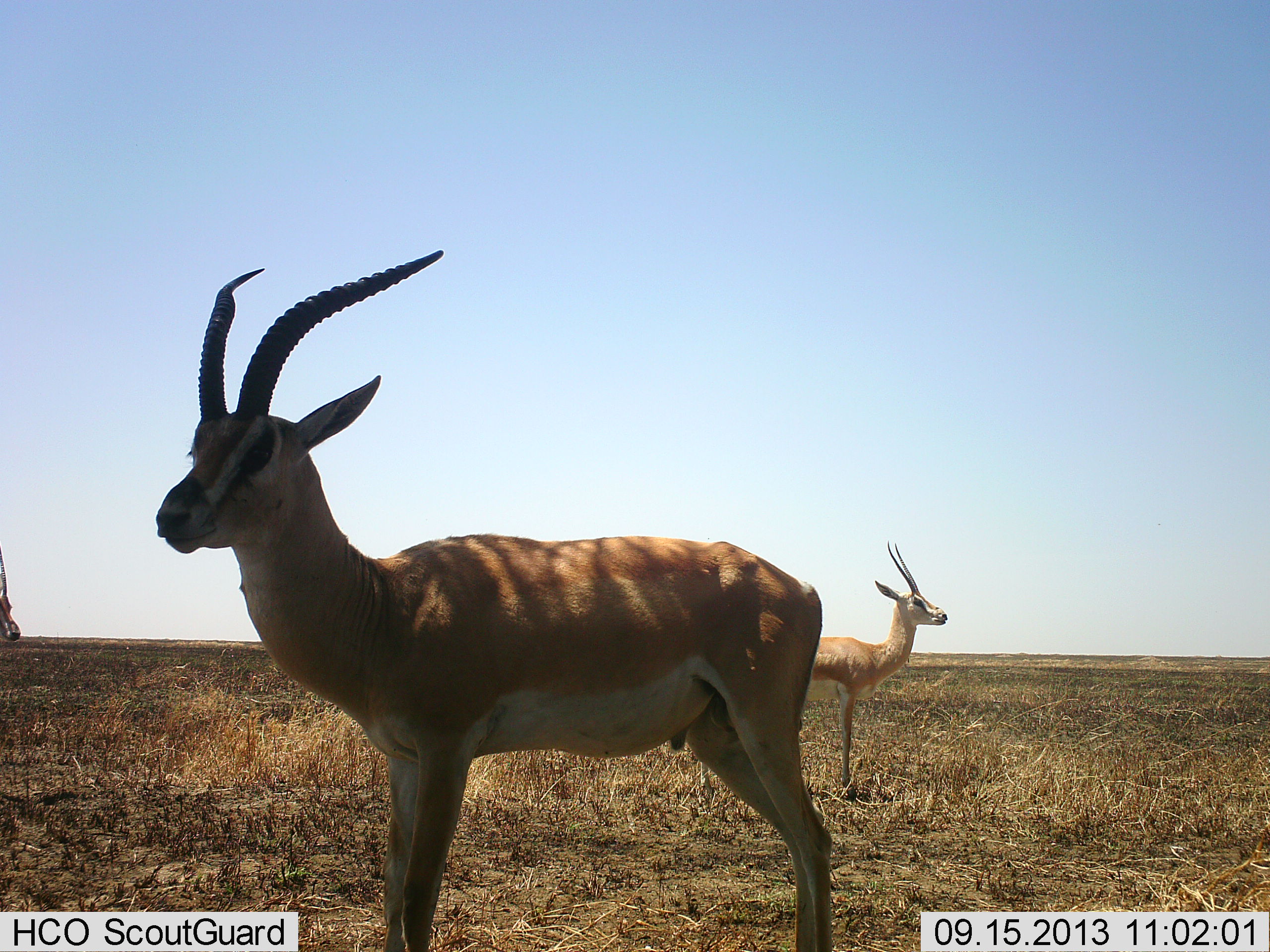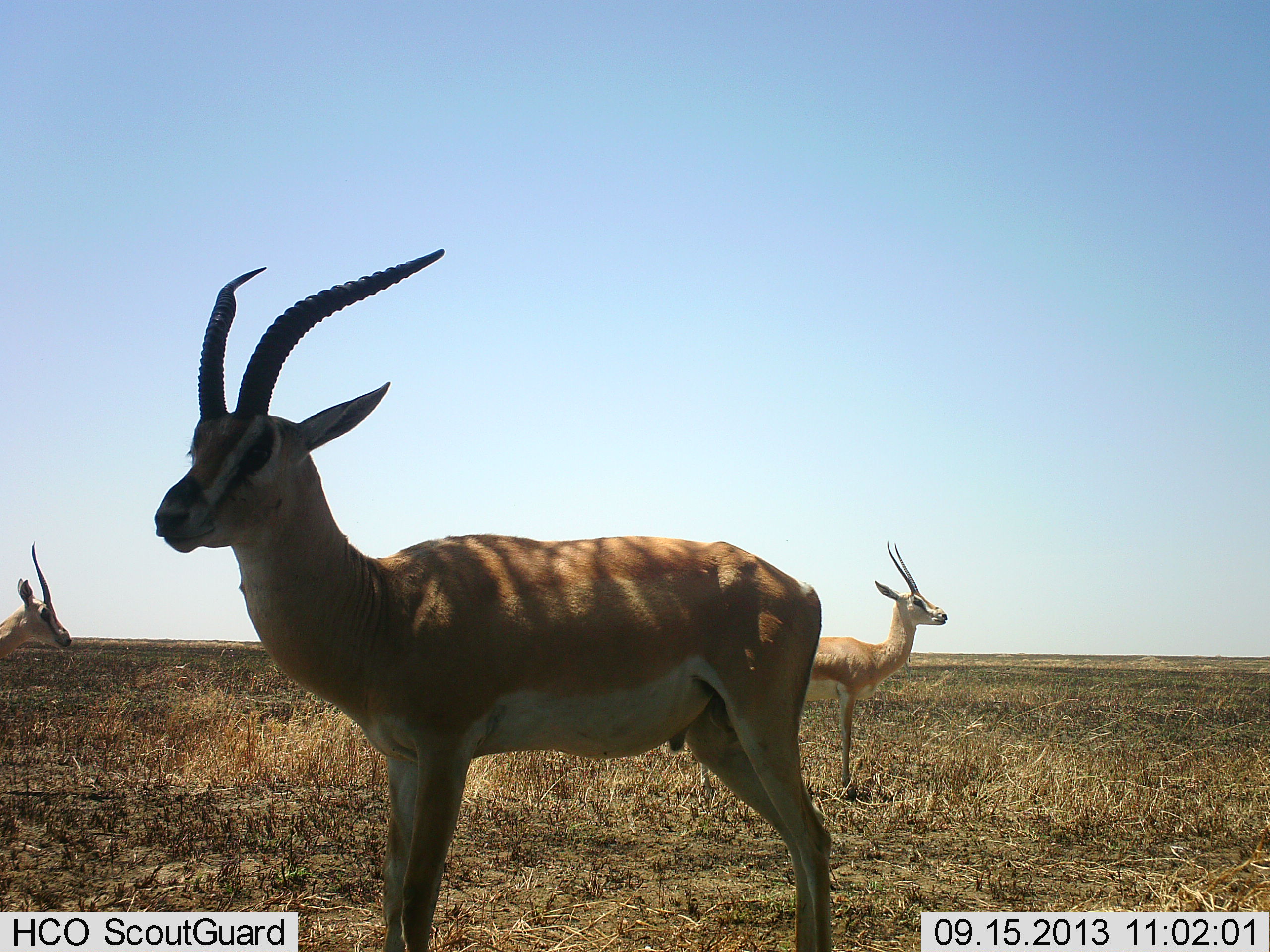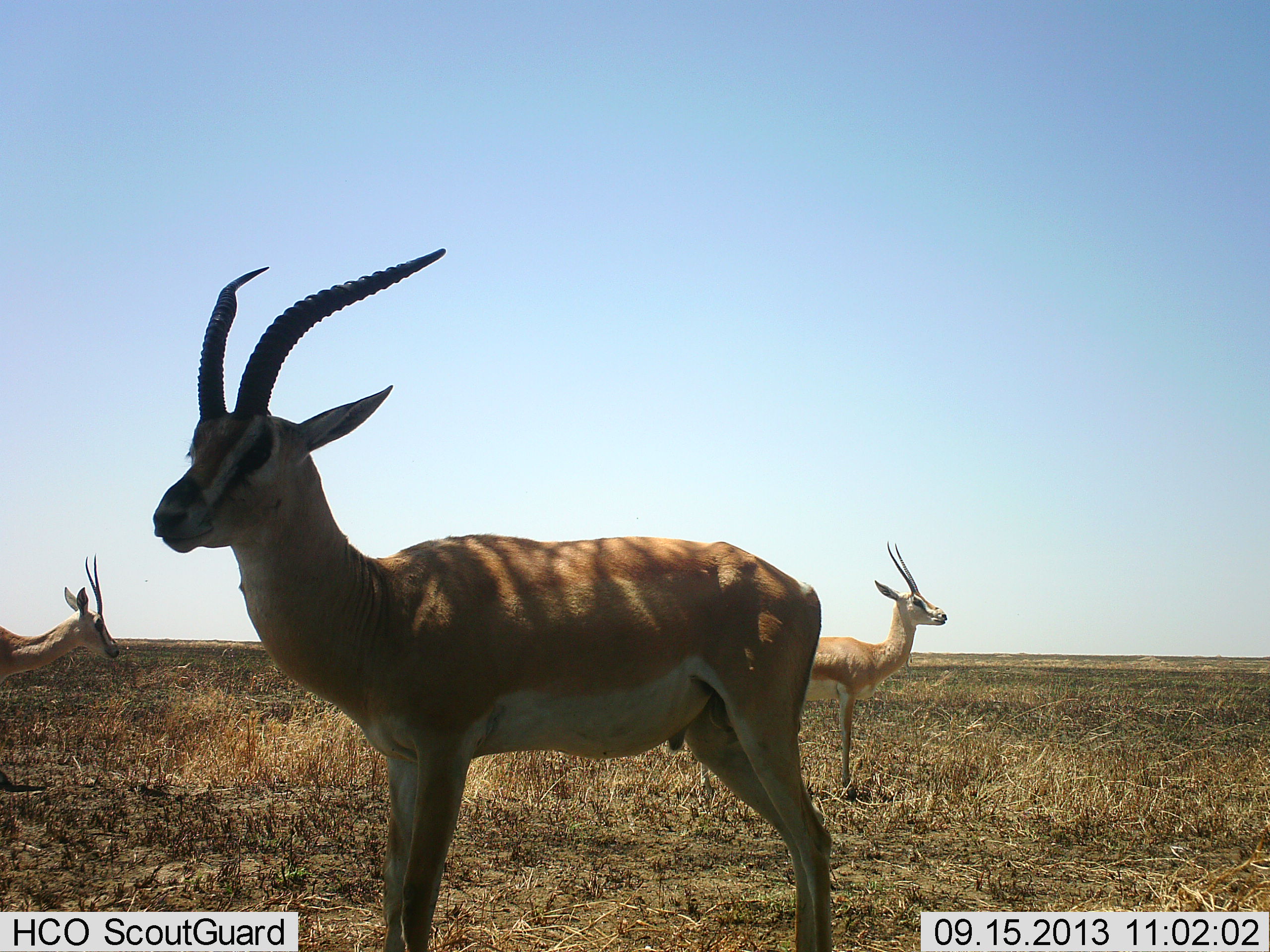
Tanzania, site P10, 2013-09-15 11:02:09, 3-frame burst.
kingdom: Animalia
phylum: Chordata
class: Mammalia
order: Artiodactyla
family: Bovidae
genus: Nanger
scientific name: Nanger granti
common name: grant's gazelle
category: gazellegrants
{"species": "gazellegrants (grant's gazelle) (Nanger granti)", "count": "3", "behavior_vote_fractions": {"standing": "100%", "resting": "0%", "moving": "60%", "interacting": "0%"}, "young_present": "0%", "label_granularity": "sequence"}